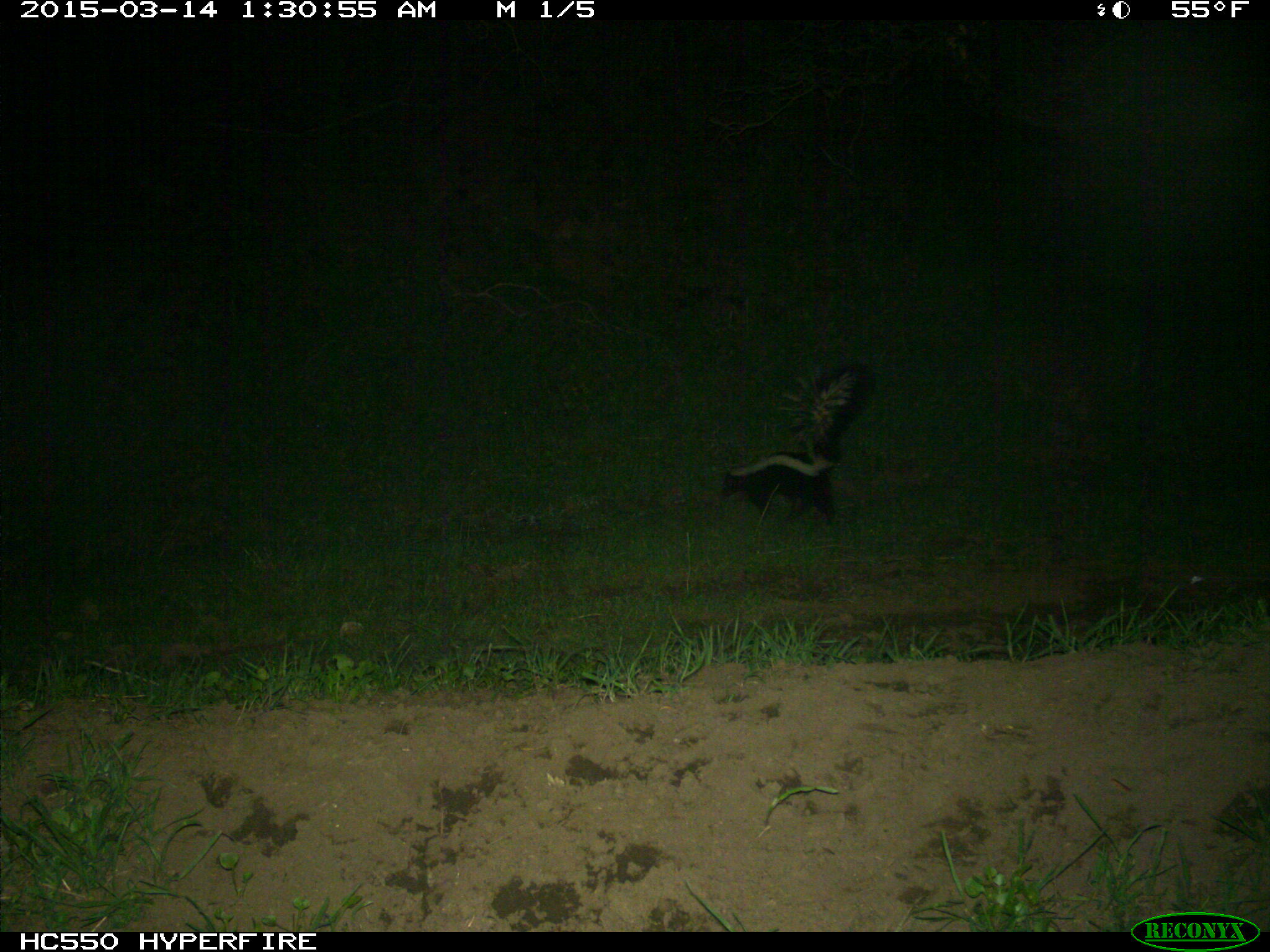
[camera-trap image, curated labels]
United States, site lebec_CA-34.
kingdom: Animalia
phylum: Chordata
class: Mammalia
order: Carnivora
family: Mephitidae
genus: Mephitis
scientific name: Mephitis mephitis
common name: striped skunk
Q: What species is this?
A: Mephitis mephitis (striped skunk).